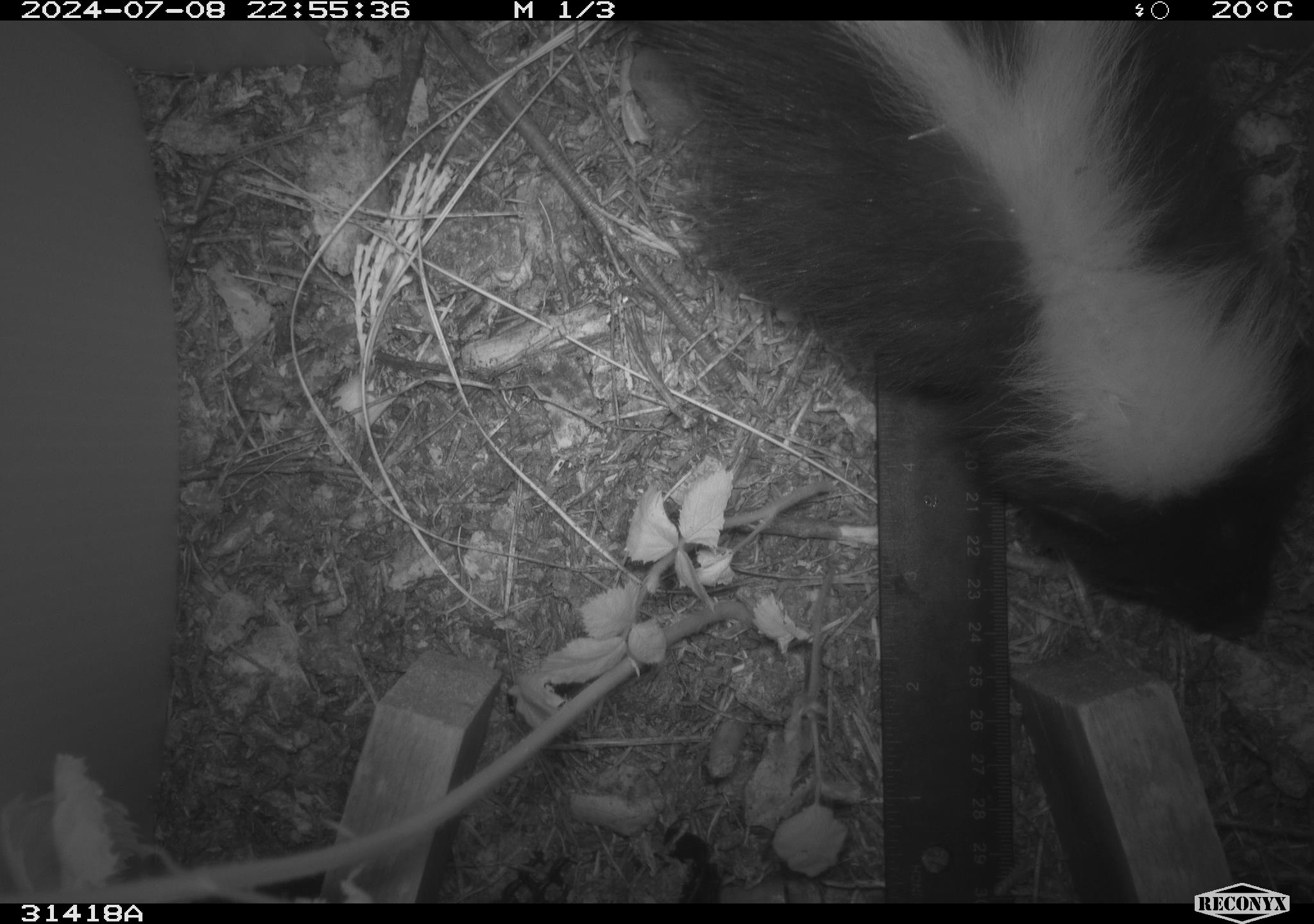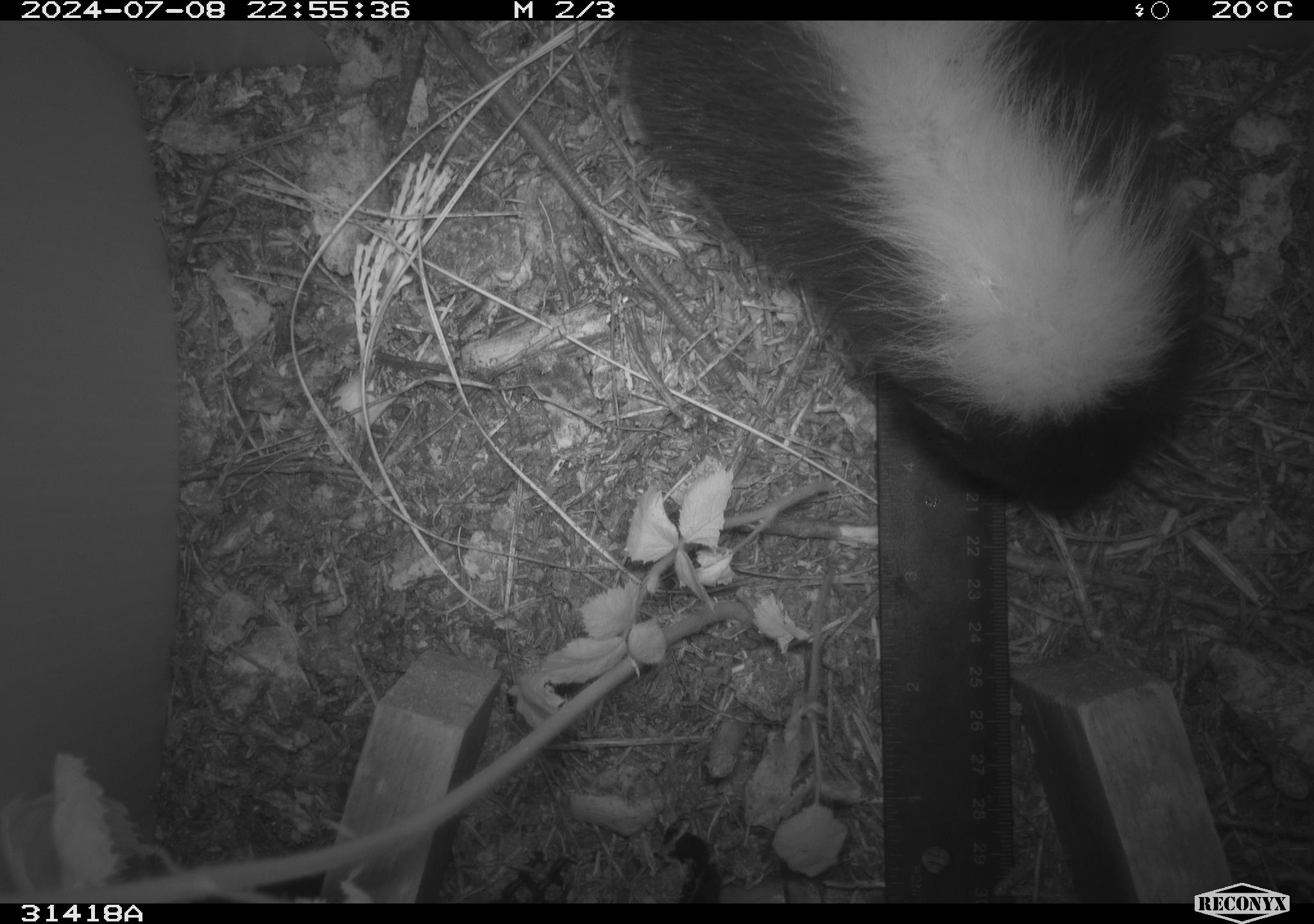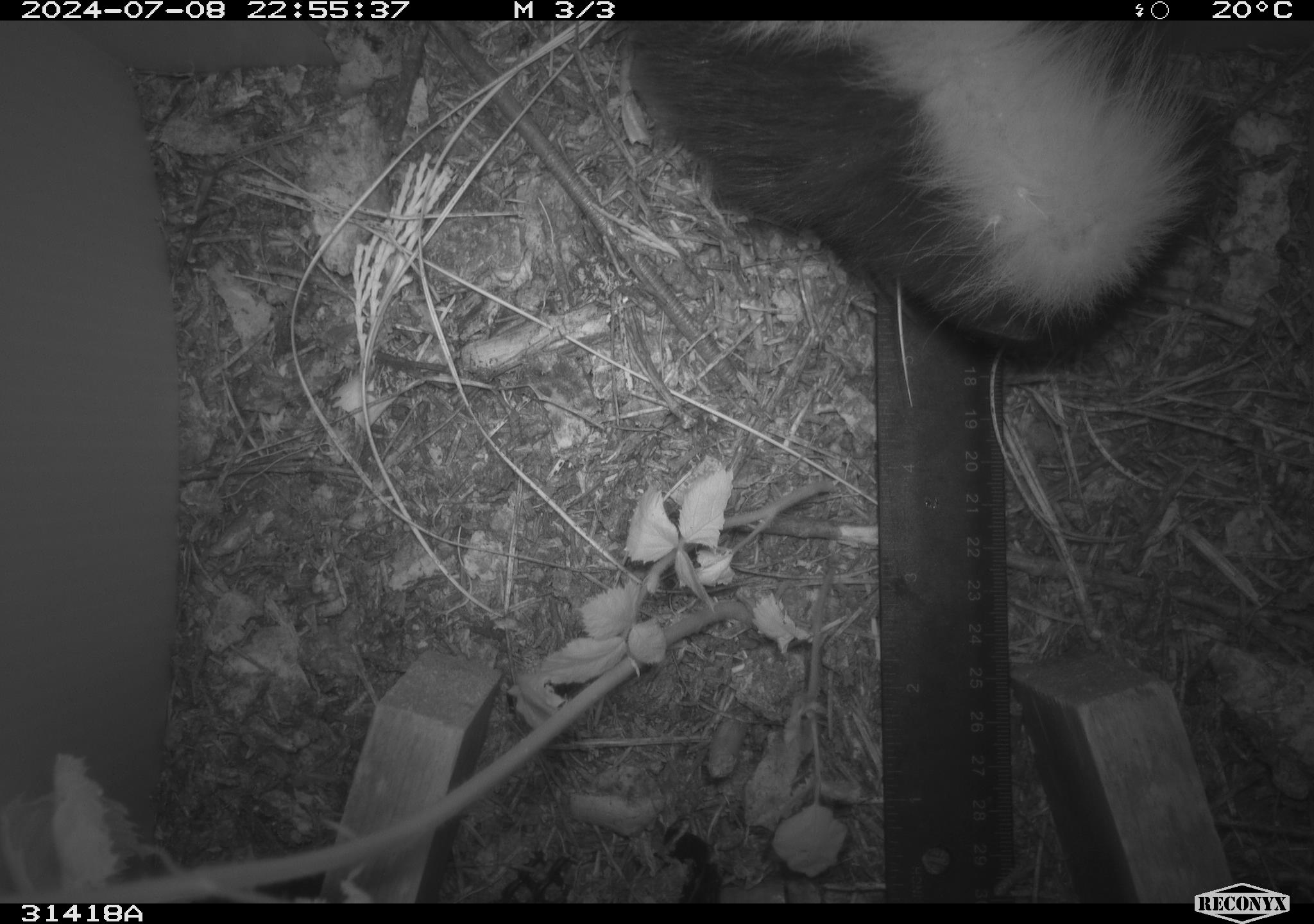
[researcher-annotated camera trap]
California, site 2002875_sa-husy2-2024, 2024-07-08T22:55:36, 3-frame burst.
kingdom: Animalia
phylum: Chordata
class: Mammalia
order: Carnivora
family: Mephitidae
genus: Mephitis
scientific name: Mephitis mephitis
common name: striped skunk